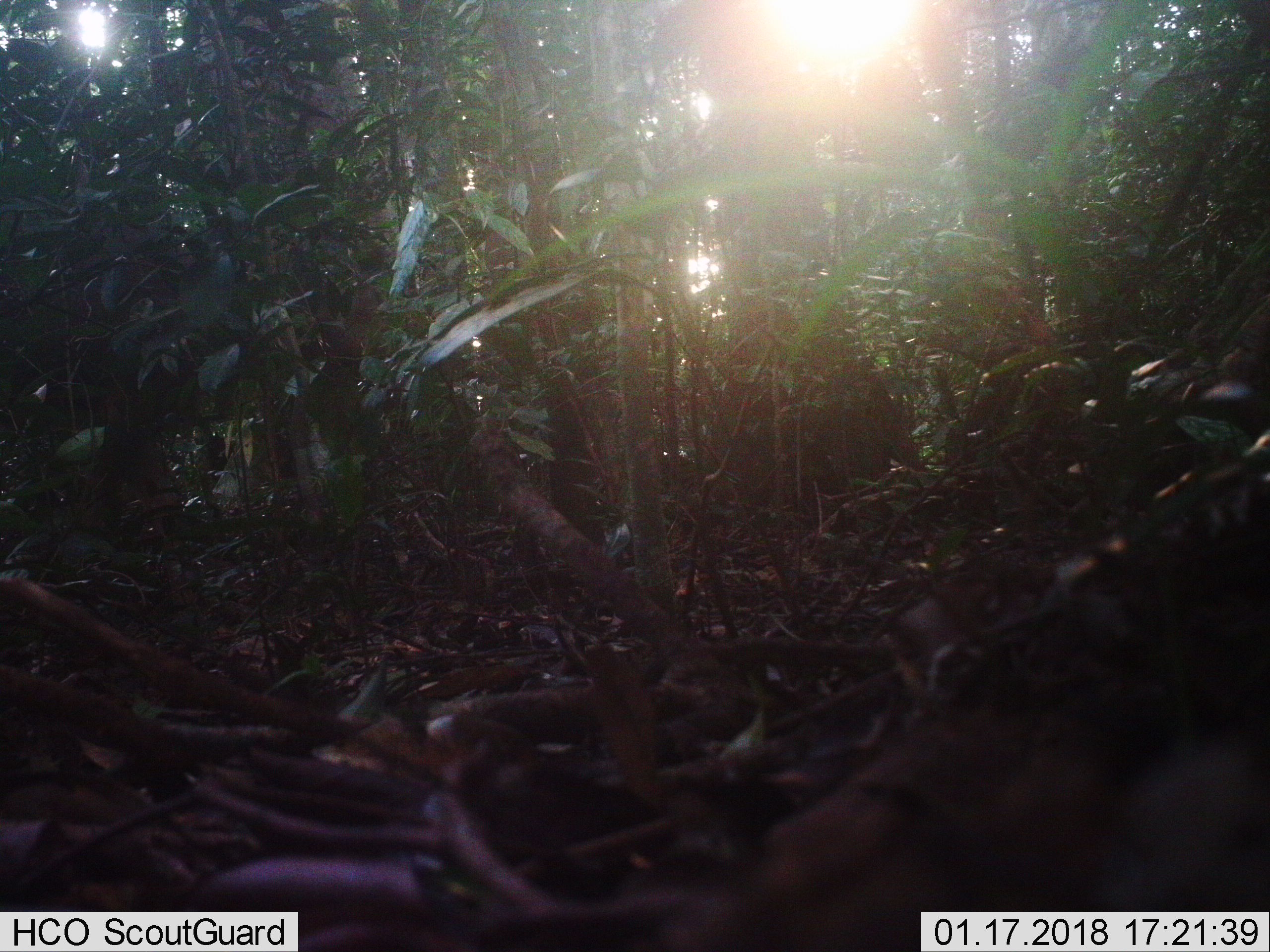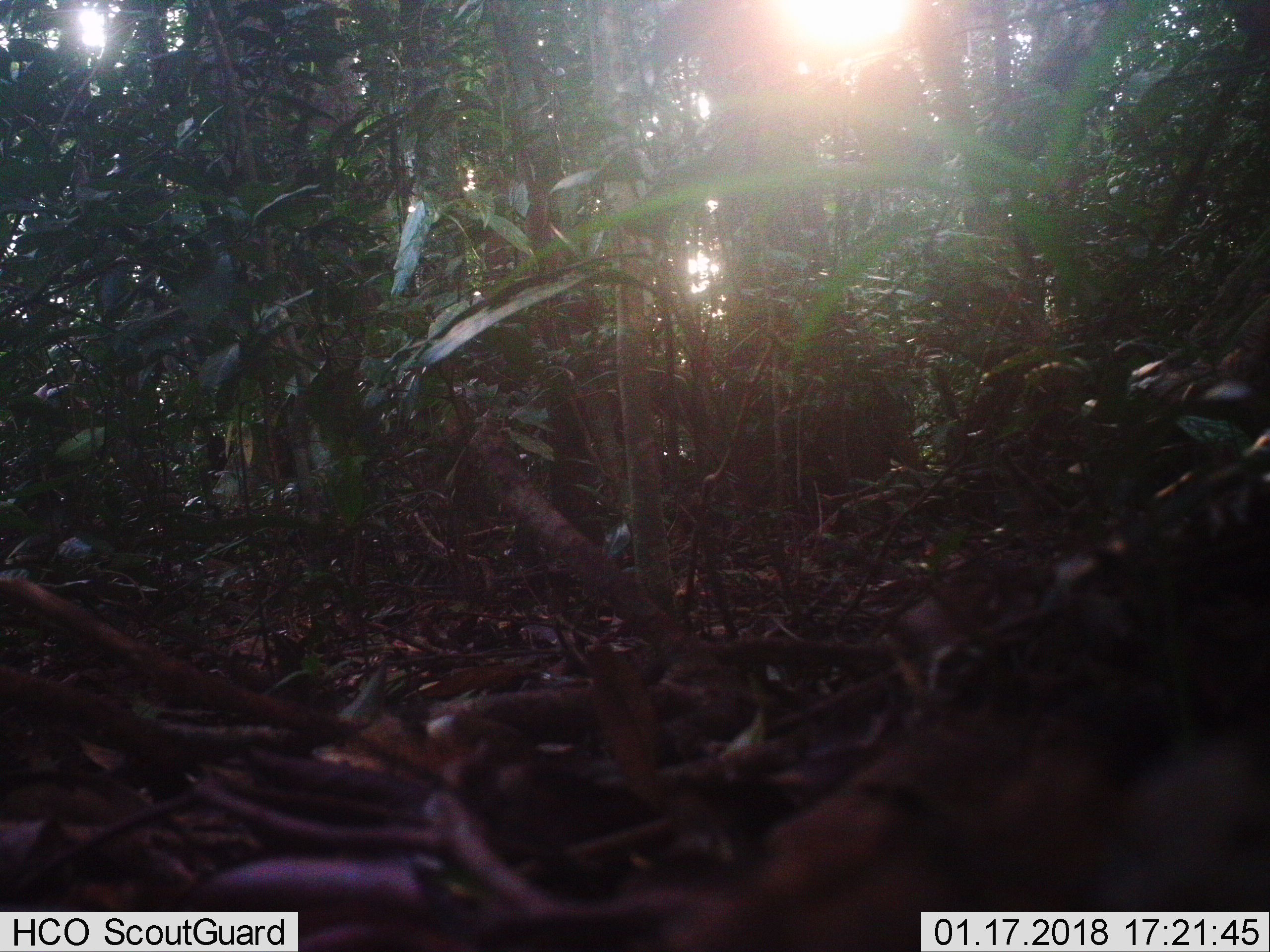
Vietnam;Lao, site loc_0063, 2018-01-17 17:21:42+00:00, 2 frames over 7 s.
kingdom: Animalia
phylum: Chordata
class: Mammalia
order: Artiodactyla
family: Cervidae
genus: Rusa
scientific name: Rusa unicolor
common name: sambar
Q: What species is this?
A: Sambar (Rusa unicolor).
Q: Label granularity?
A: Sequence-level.